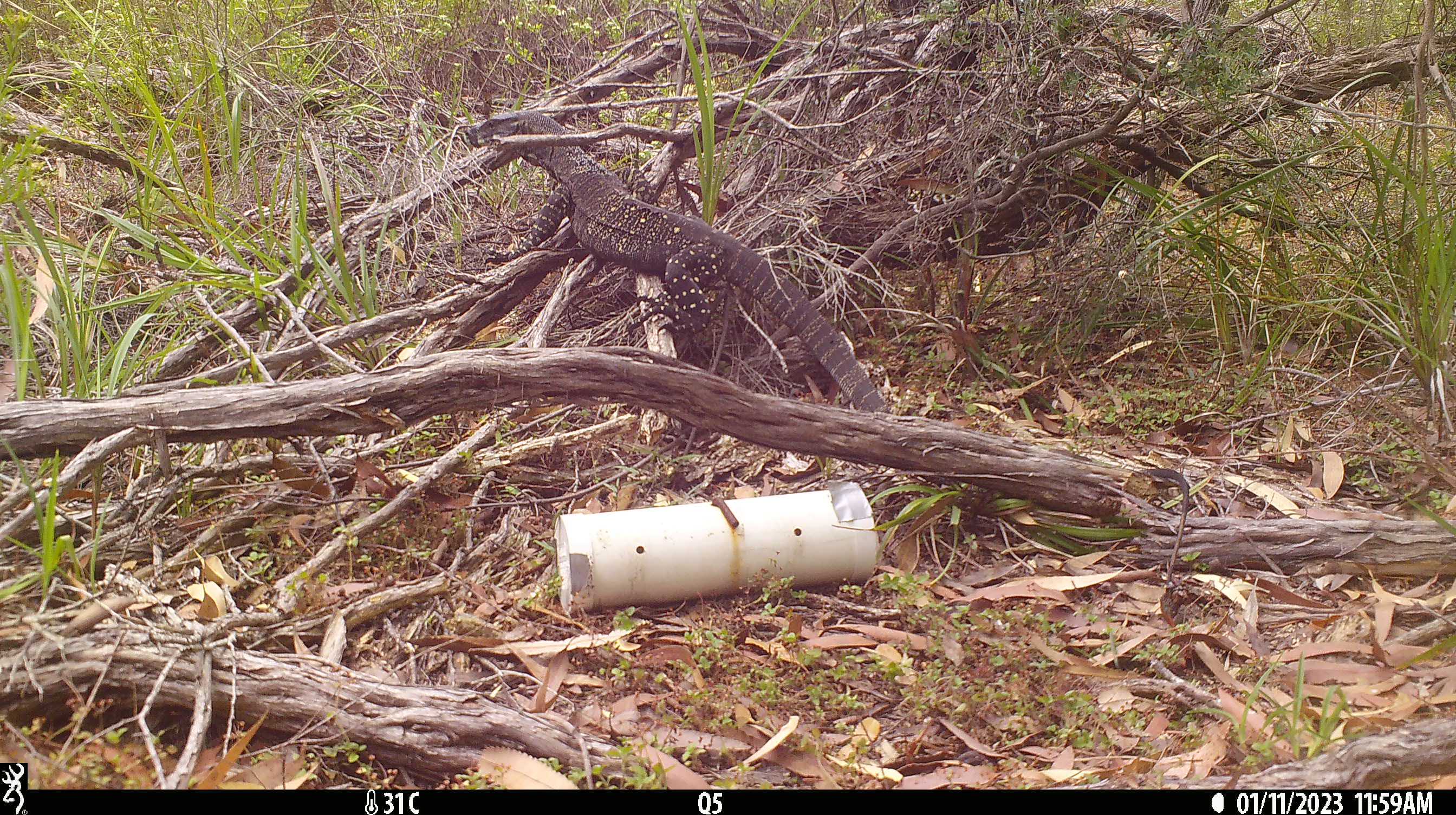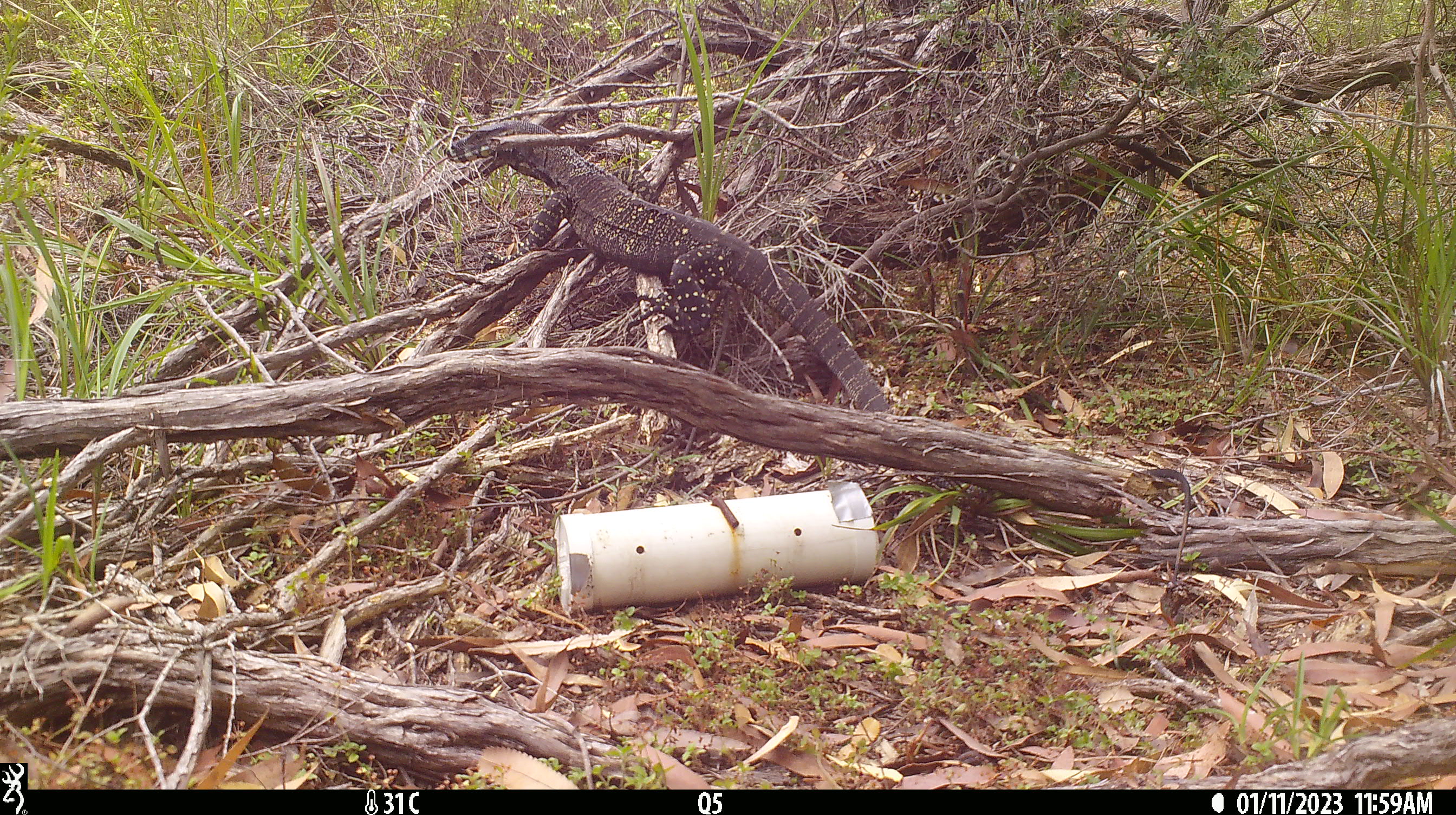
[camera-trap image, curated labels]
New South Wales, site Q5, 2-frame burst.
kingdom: Animalia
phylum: Chordata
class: Reptilia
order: Squamata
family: Varanidae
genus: Varanus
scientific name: Varanus varius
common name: lace monitor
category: goanna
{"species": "goanna (lace monitor) (Varanus varius)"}